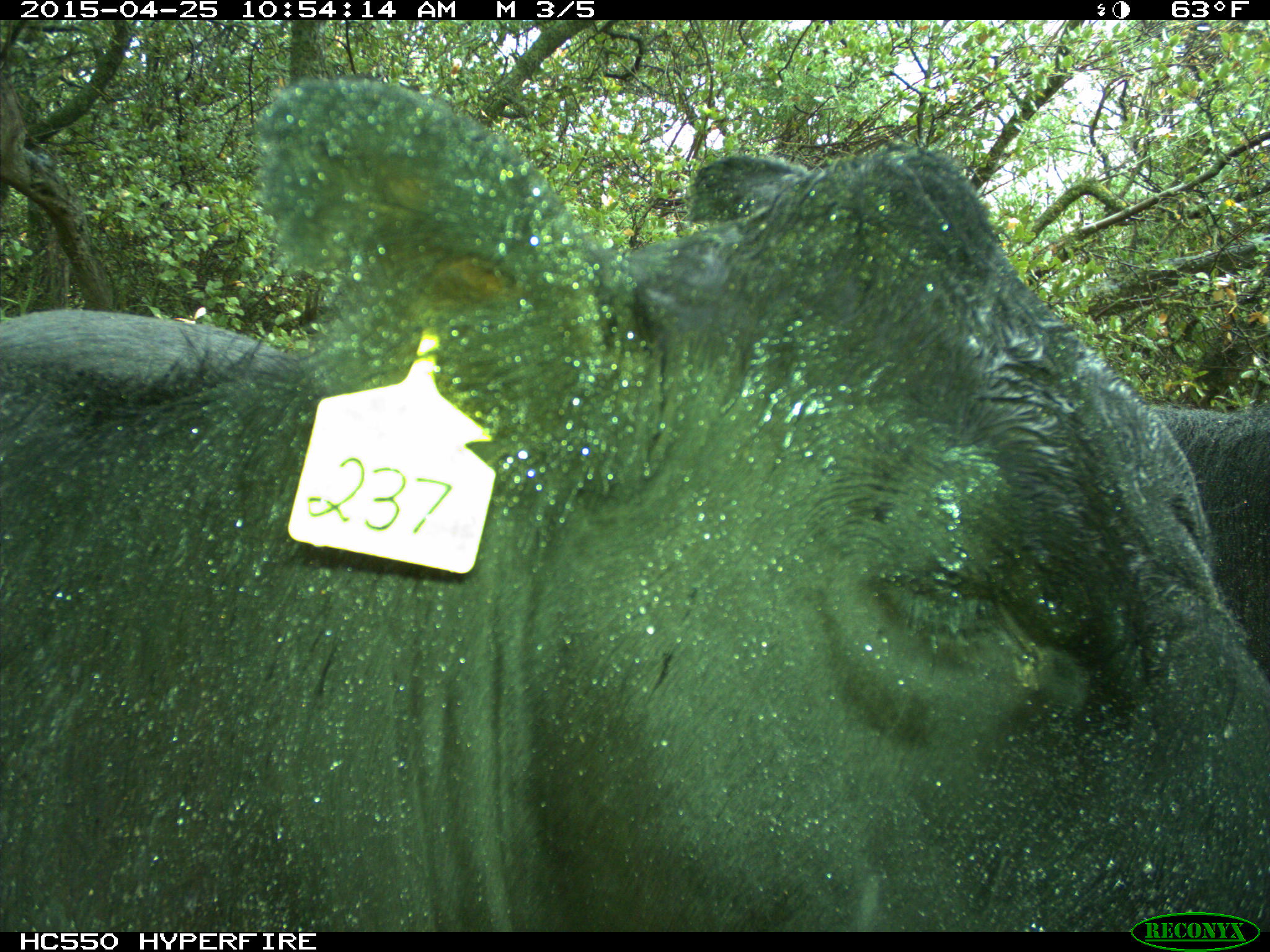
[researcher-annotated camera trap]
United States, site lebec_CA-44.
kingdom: Animalia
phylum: Chordata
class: Mammalia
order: Artiodactyla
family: Suidae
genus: Sus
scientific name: Sus scrofa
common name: wild boar